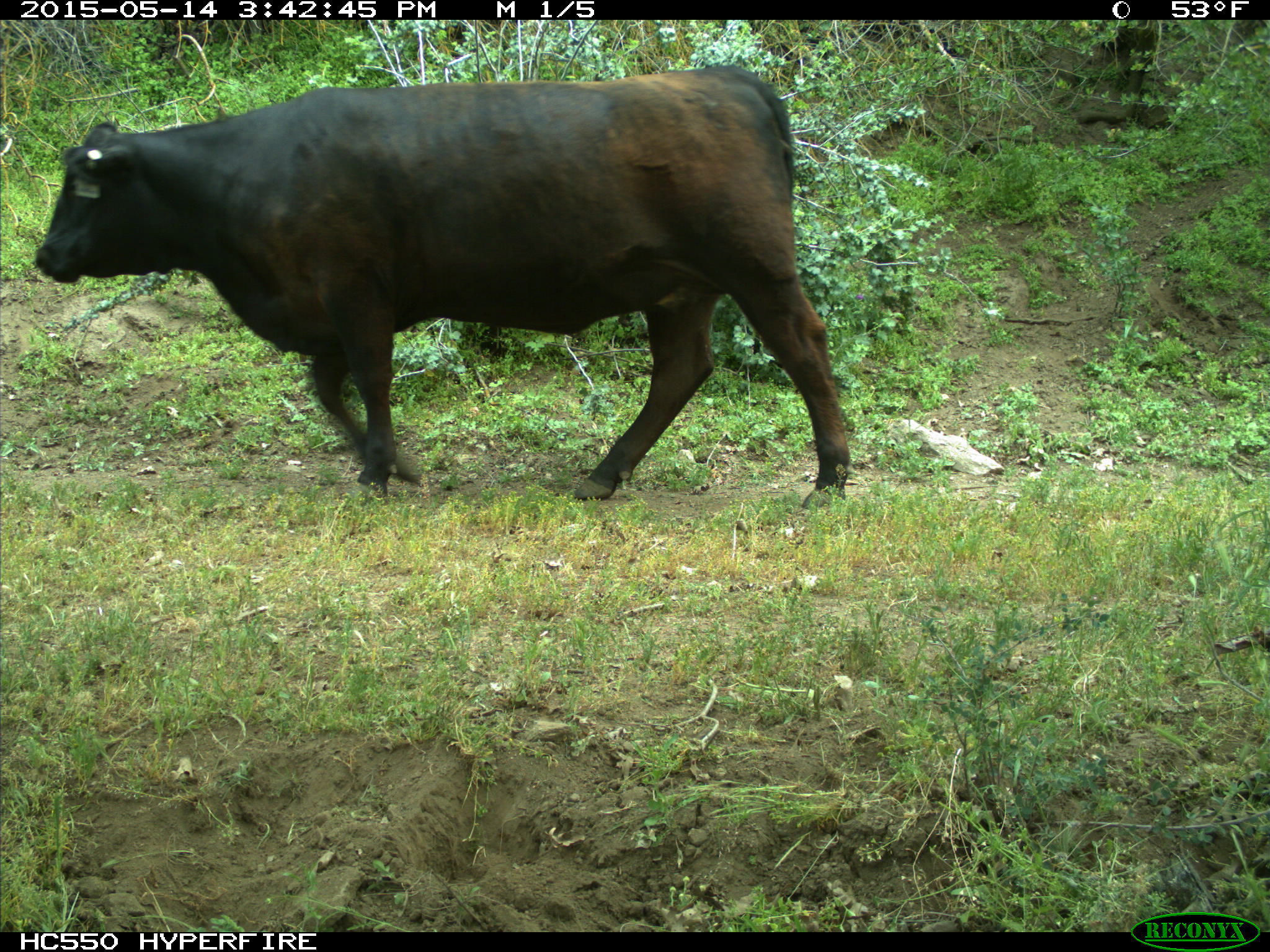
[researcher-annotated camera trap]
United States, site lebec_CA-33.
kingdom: Animalia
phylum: Chordata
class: Mammalia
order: Artiodactyla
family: Bovidae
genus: Bos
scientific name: Bos taurus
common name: domestic cow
Bos taurus (domestic cow).